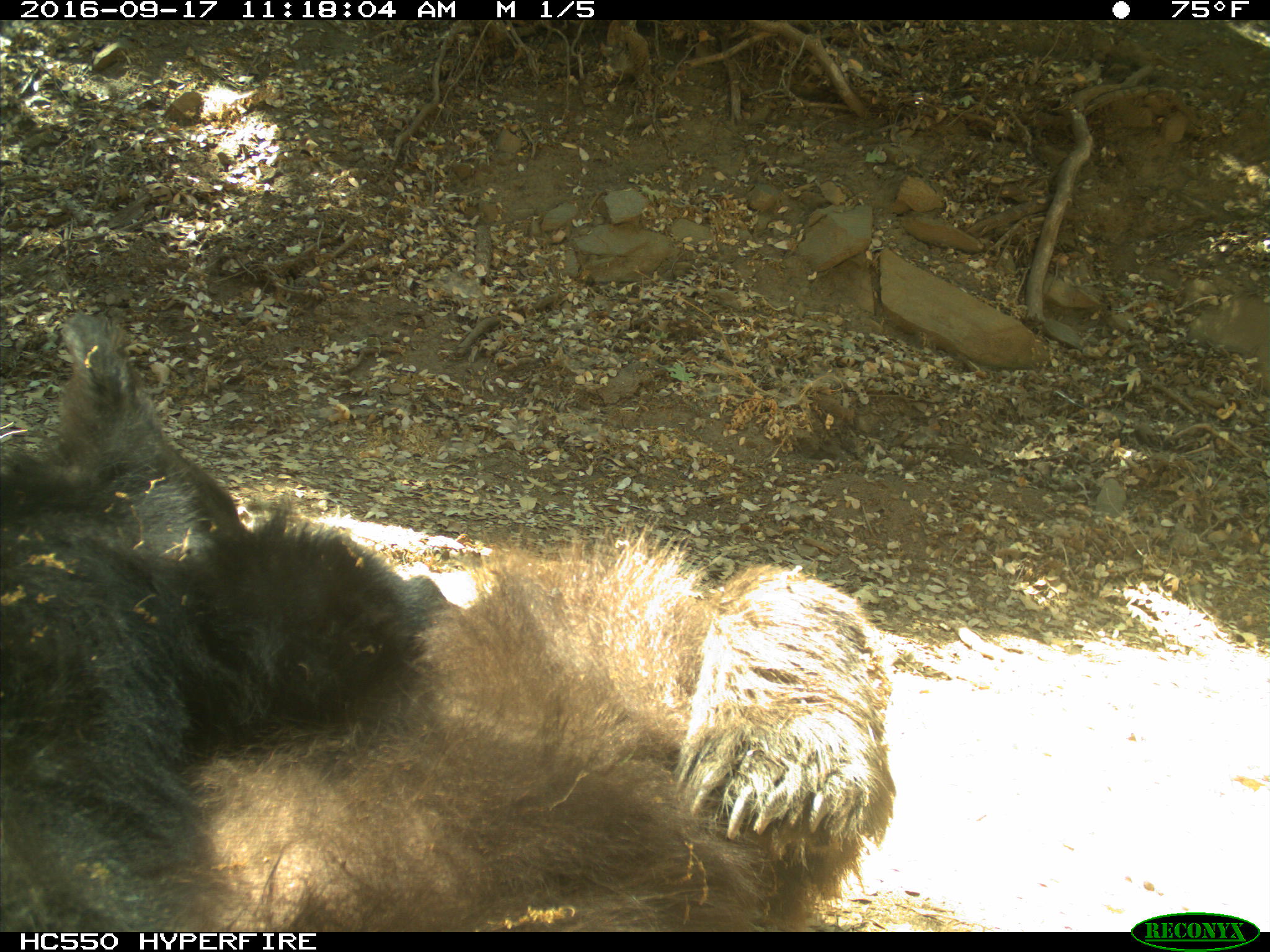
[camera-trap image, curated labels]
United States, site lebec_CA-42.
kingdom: Animalia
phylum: Chordata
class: Mammalia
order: Carnivora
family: Ursidae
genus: Ursus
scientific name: Ursus americanus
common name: american black bear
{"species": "Ursus americanus (american black bear)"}